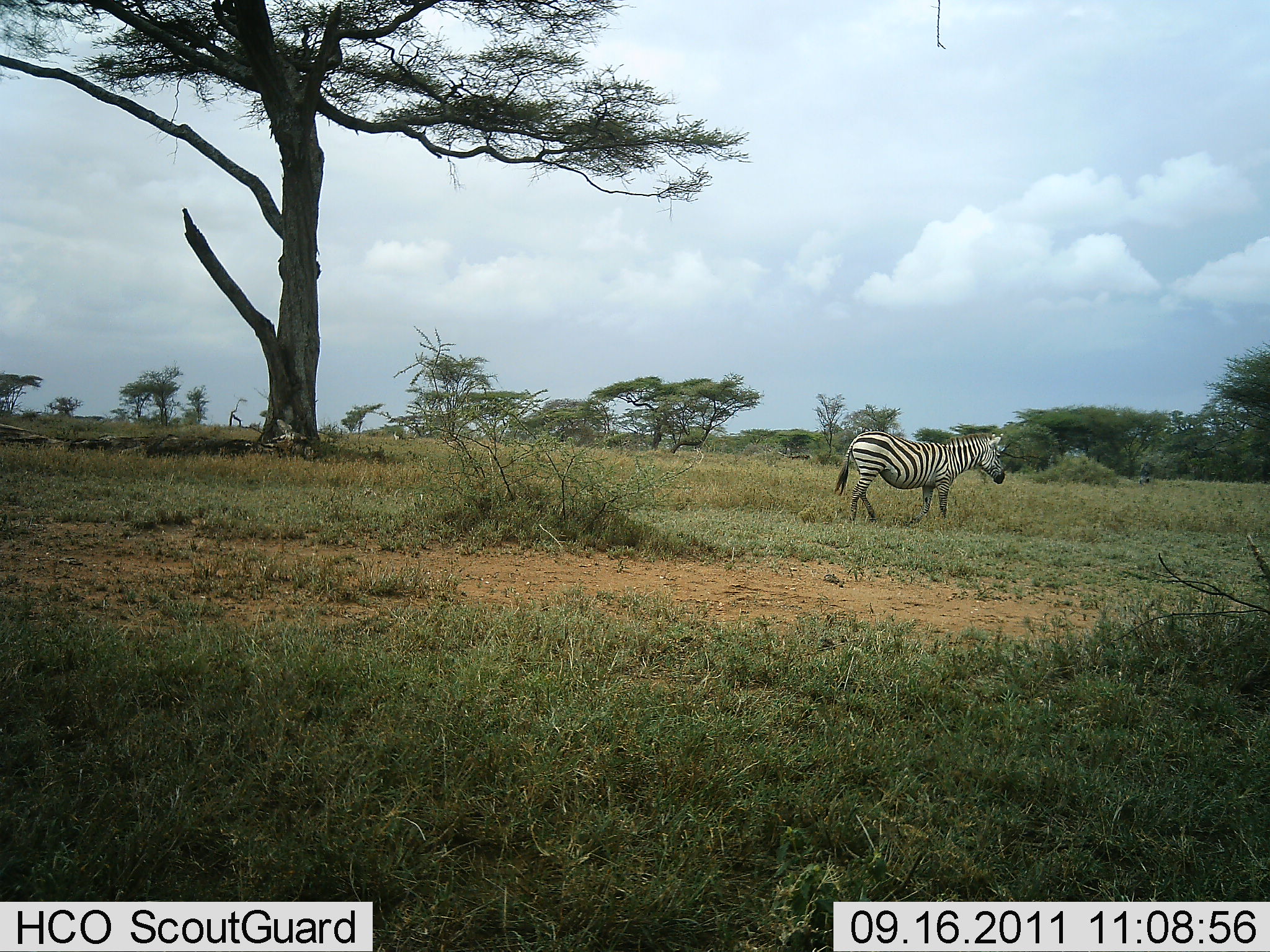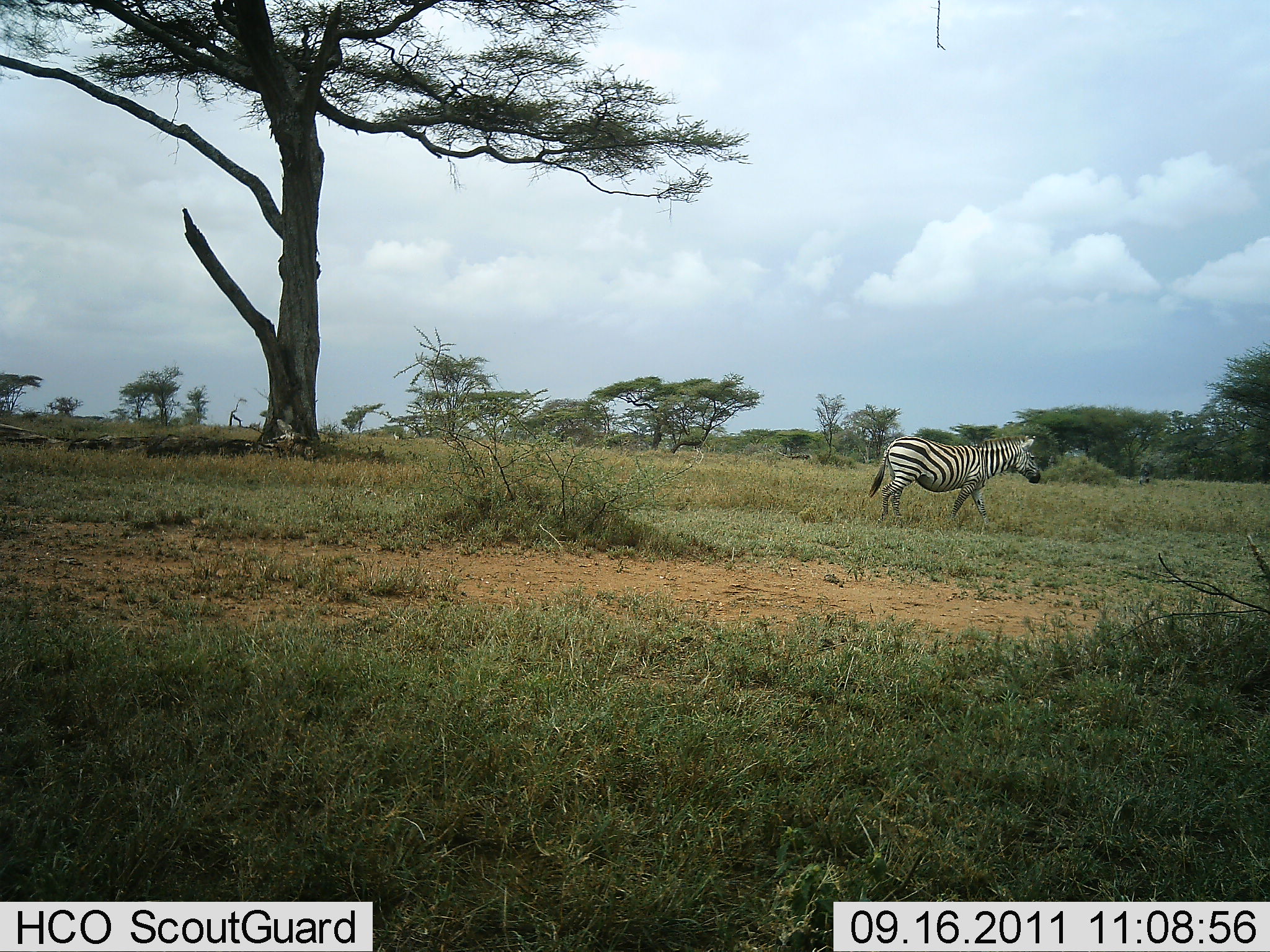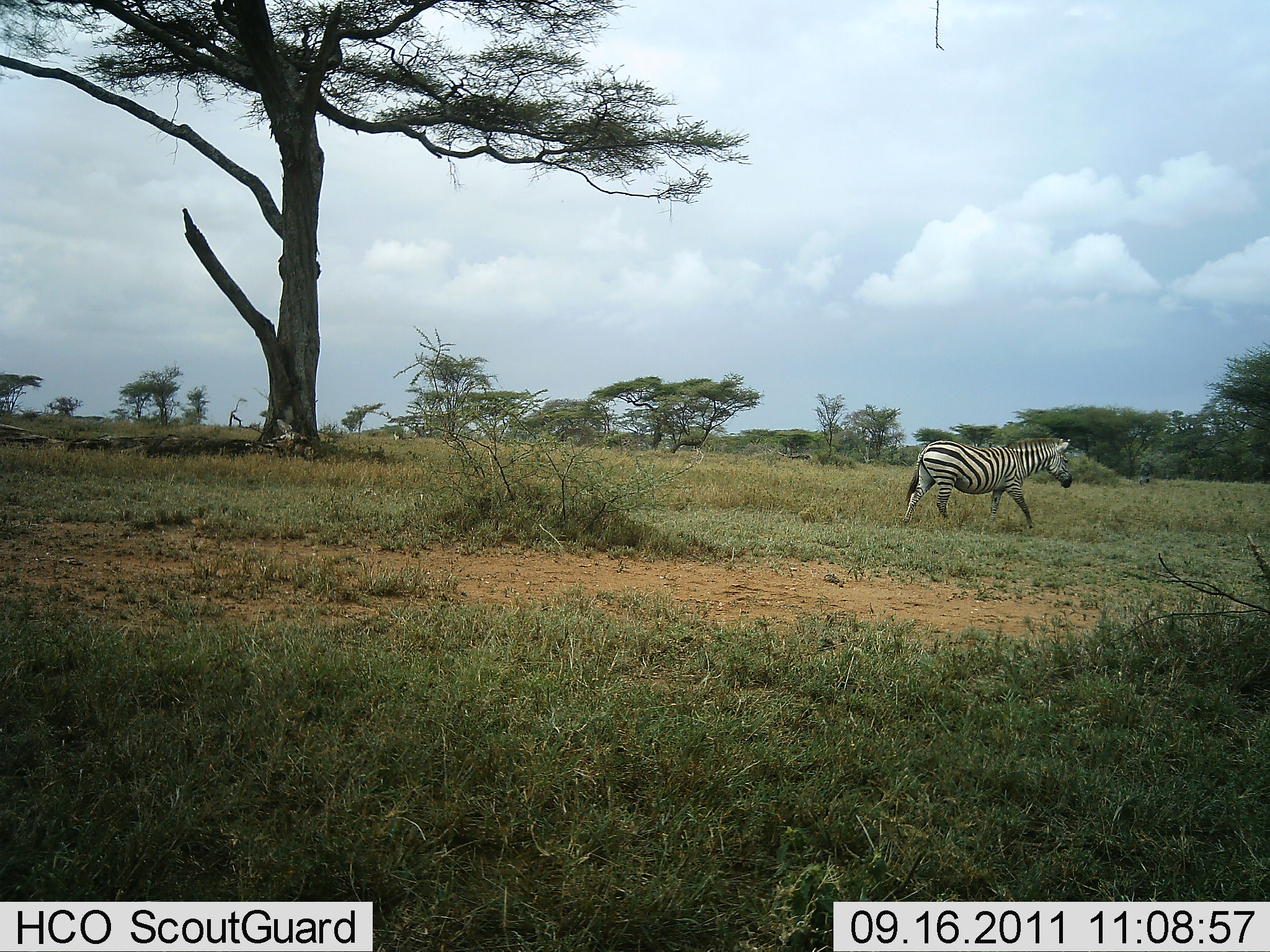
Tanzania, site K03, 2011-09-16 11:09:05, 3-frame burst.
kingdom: Animalia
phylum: Chordata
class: Mammalia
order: Perissodactyla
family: Equidae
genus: Equus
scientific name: Equus quagga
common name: plains zebra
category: zebra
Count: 1.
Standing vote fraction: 8%.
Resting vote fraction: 0%.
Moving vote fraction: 100%.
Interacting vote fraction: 0%.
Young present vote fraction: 0%.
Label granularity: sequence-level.